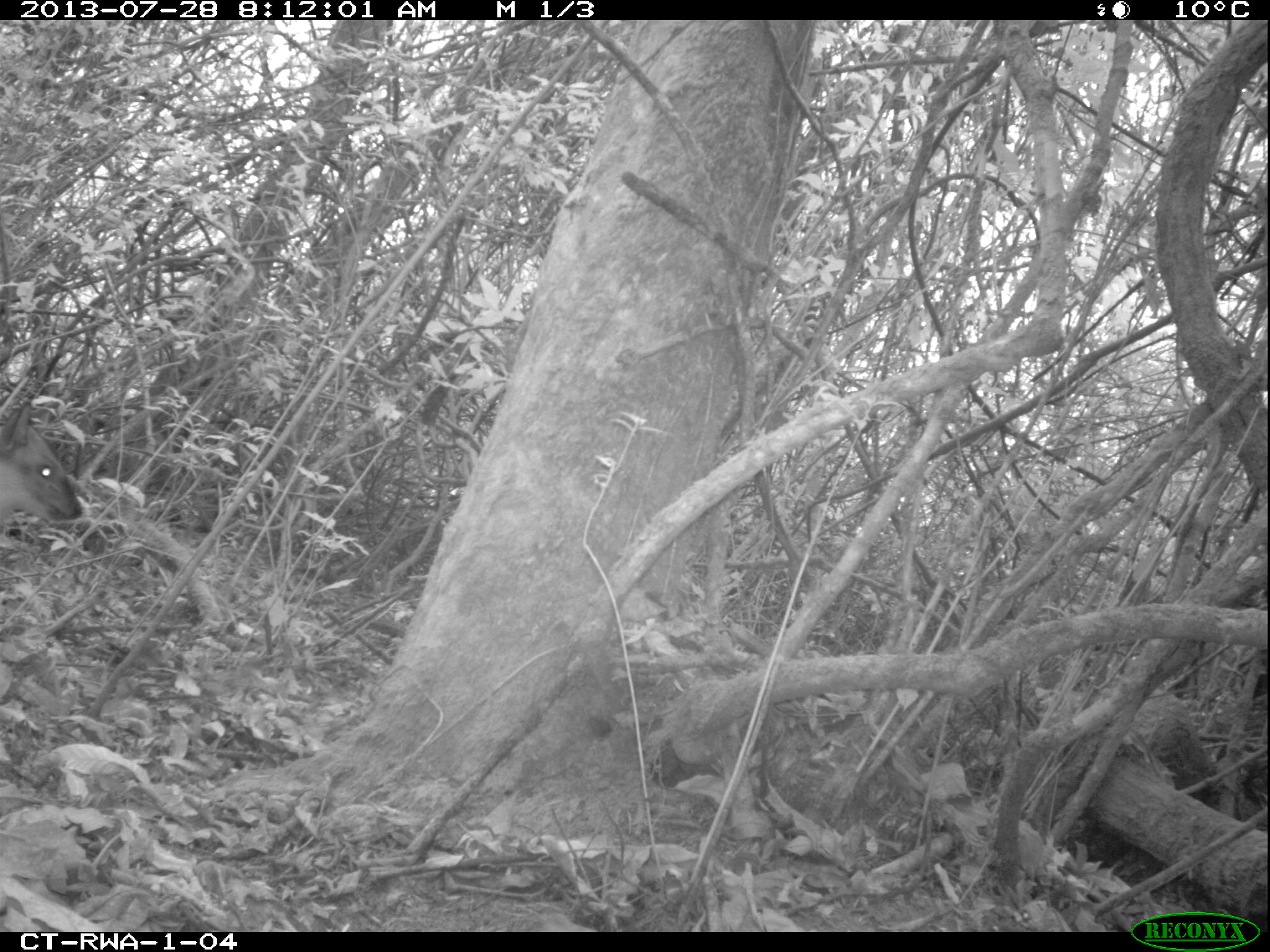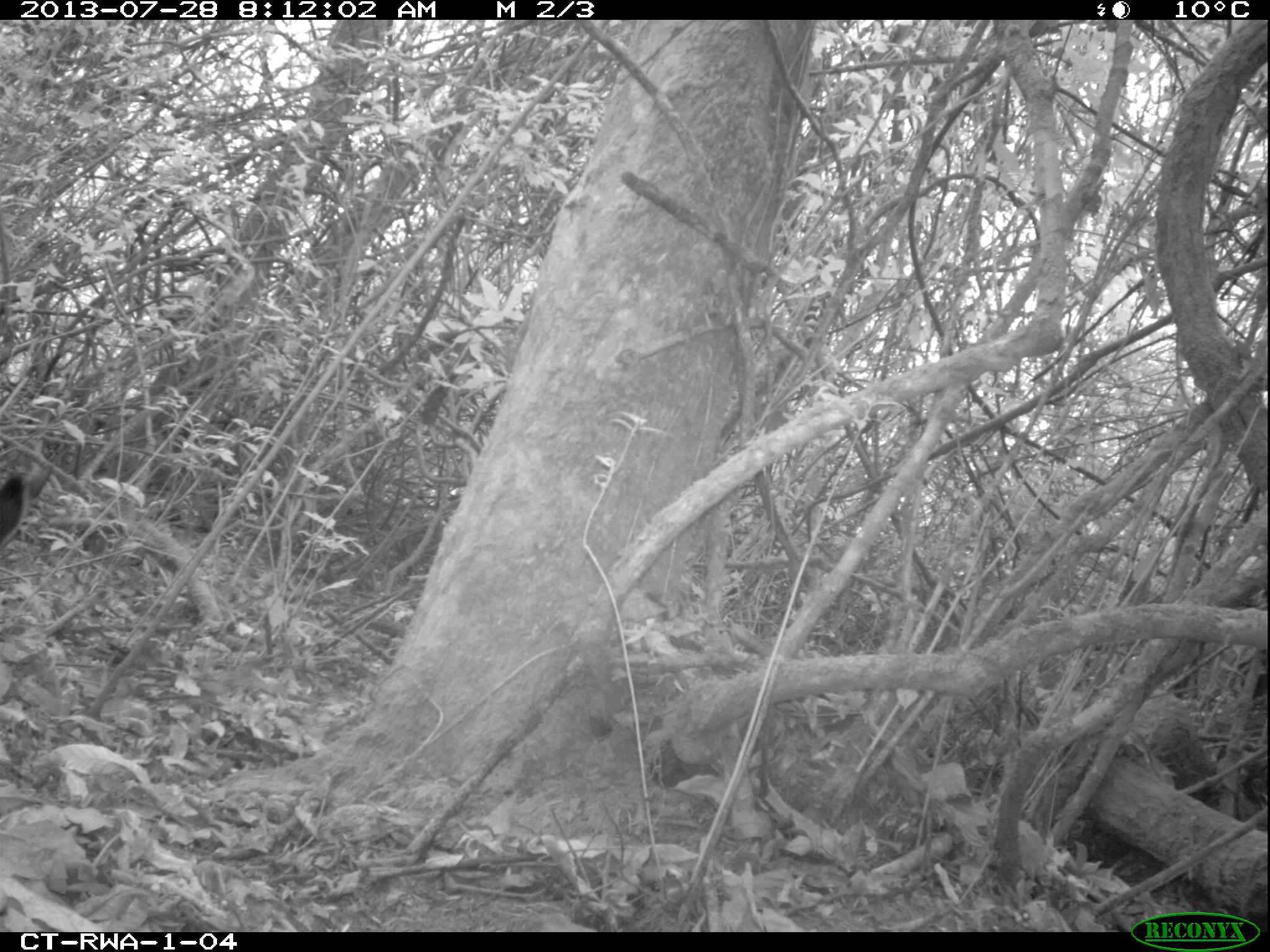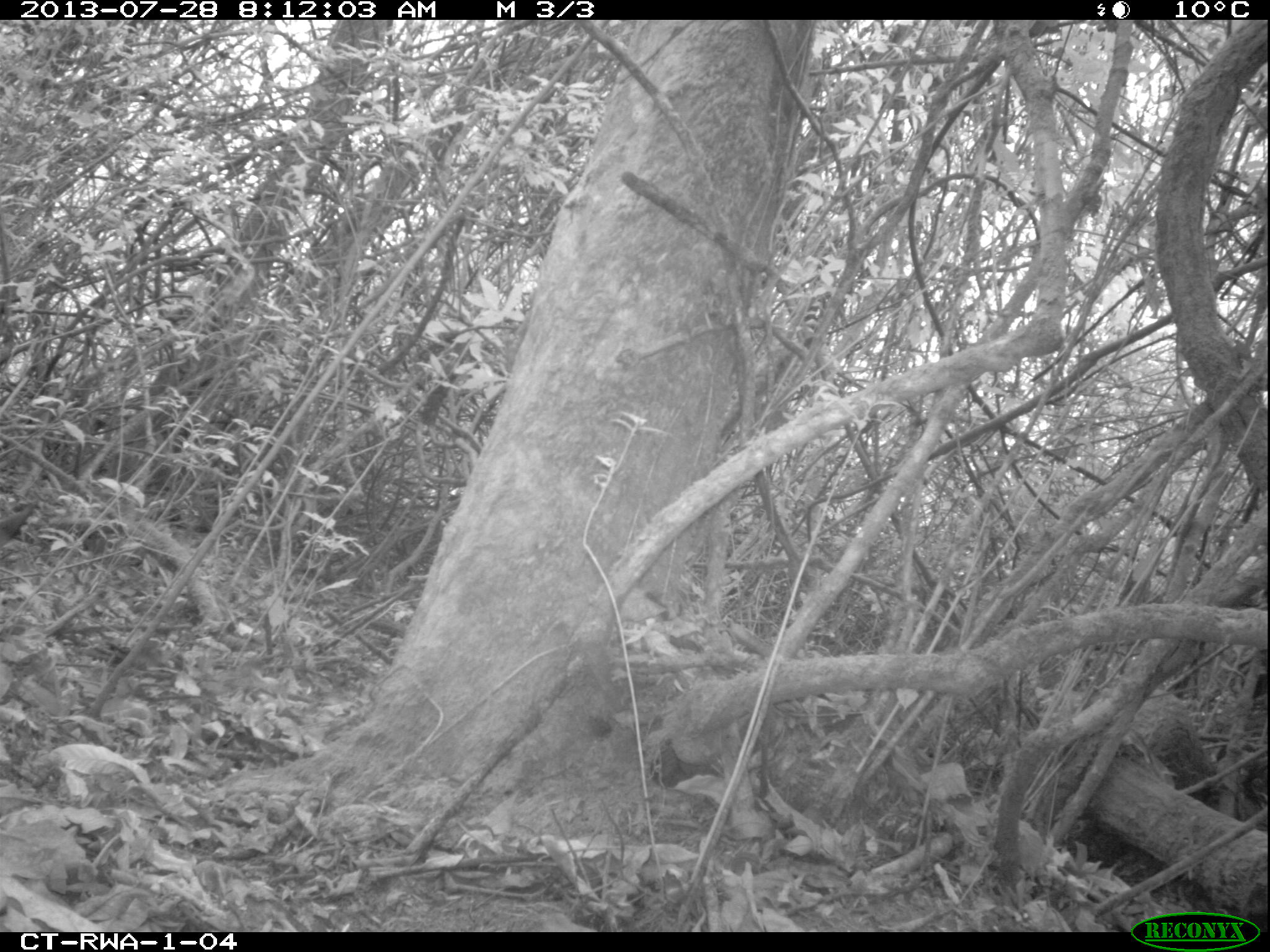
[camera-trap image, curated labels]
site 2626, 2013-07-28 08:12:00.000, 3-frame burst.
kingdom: Animalia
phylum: Chordata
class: Mammalia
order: Artiodactyla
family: Bovidae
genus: Cephalophus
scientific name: Cephalophus nigrifrons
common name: black-fronted duiker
Cephalophus nigrifrons (black-fronted duiker), count 1.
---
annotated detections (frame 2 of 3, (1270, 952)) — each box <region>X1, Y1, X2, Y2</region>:
cephalophus nigrifrons: <region>0, 471, 30, 547</region>